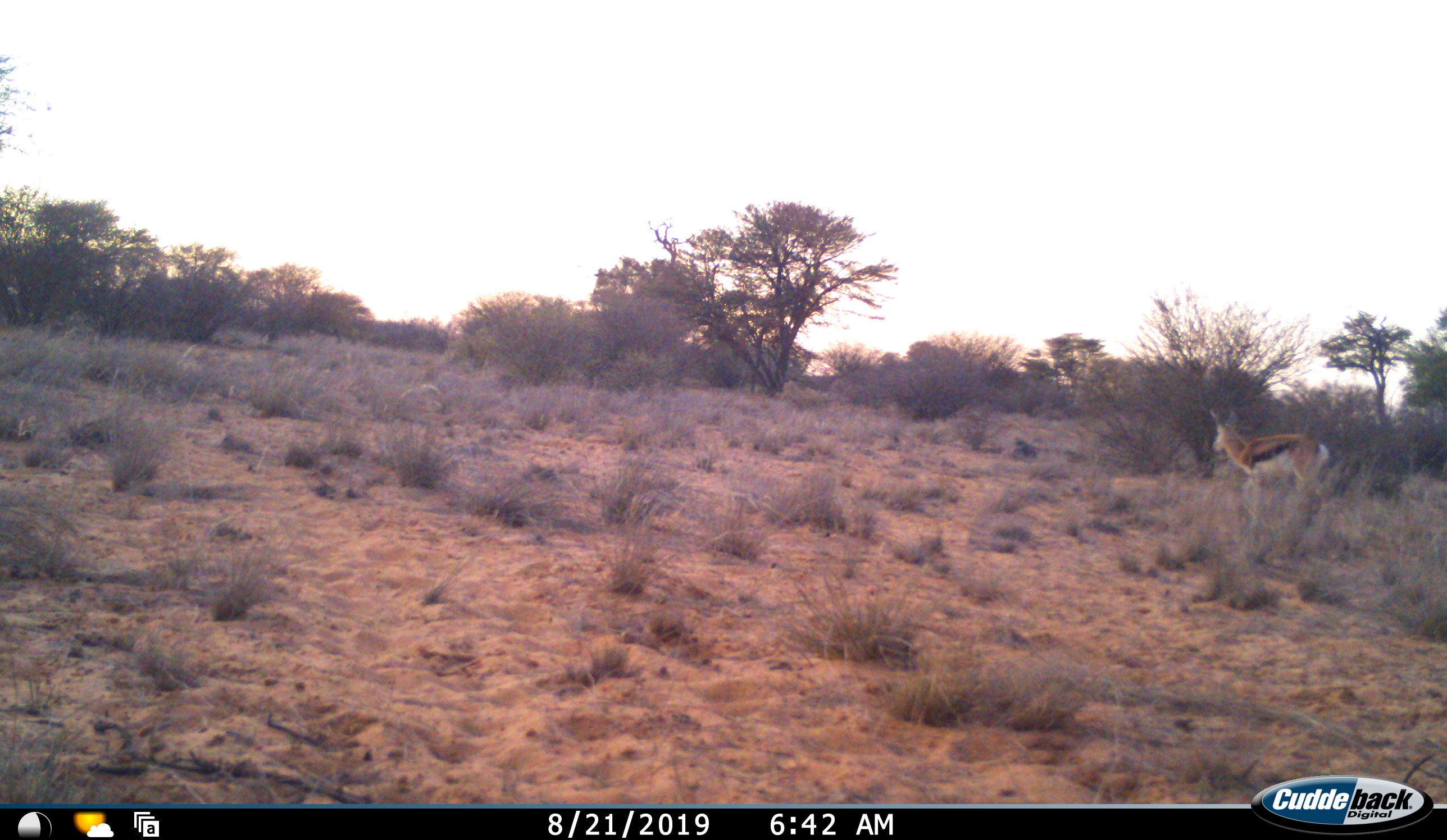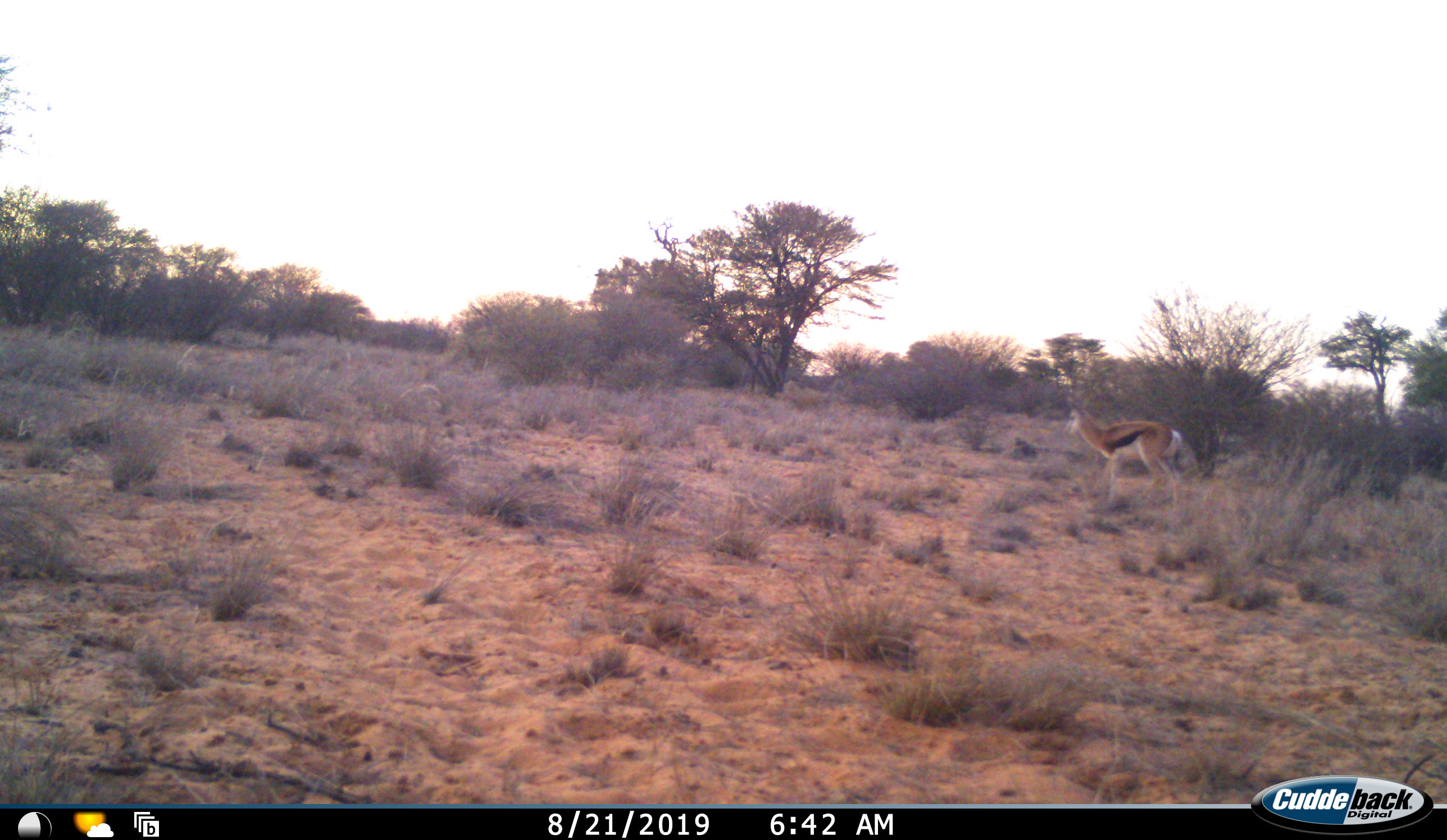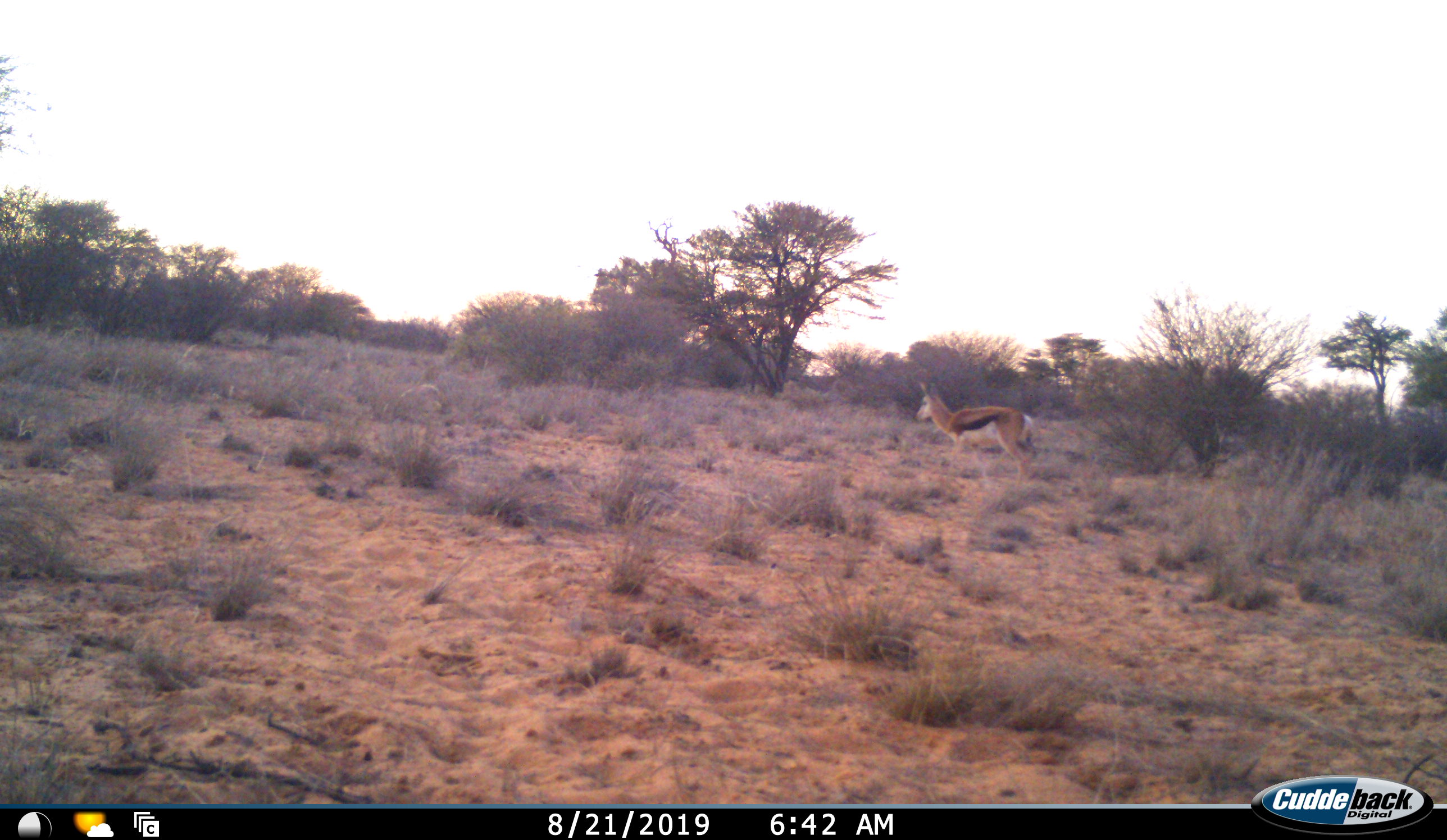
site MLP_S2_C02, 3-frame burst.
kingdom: Animalia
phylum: Chordata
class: Mammalia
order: Artiodactyla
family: Bovidae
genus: Antidorcas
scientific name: Antidorcas marsupialis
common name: springbok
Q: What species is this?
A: Springbok (Antidorcas marsupialis).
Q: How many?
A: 1.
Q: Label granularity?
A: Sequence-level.